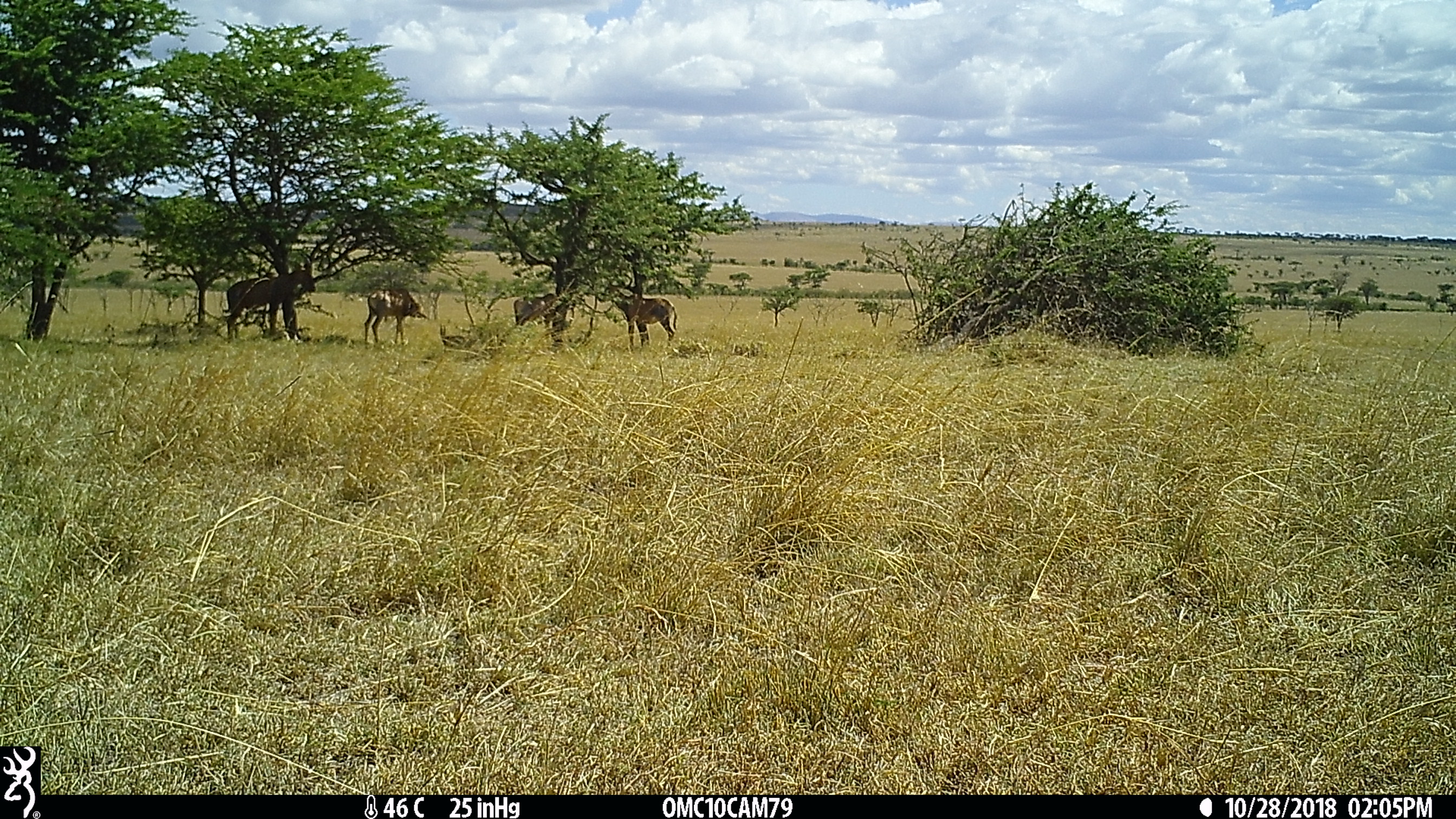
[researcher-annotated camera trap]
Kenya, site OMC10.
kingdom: Animalia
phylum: Chordata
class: Mammalia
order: Artiodactyla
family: Bovidae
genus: Damaliscus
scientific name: Damaliscus lunatus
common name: topi